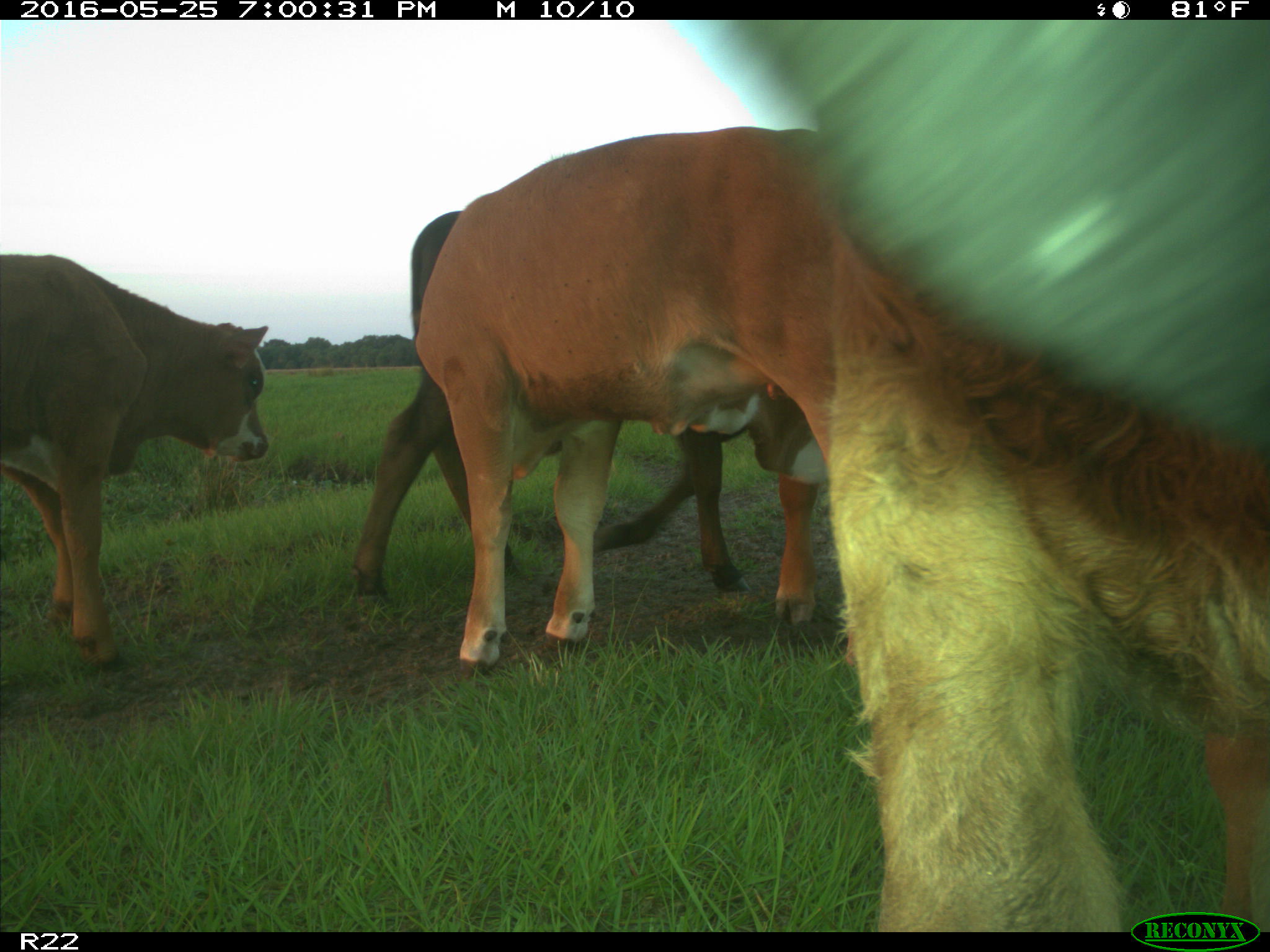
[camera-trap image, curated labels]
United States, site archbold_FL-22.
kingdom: Animalia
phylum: Chordata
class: Mammalia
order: Artiodactyla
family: Bovidae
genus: Bos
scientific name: Bos taurus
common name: domestic cow